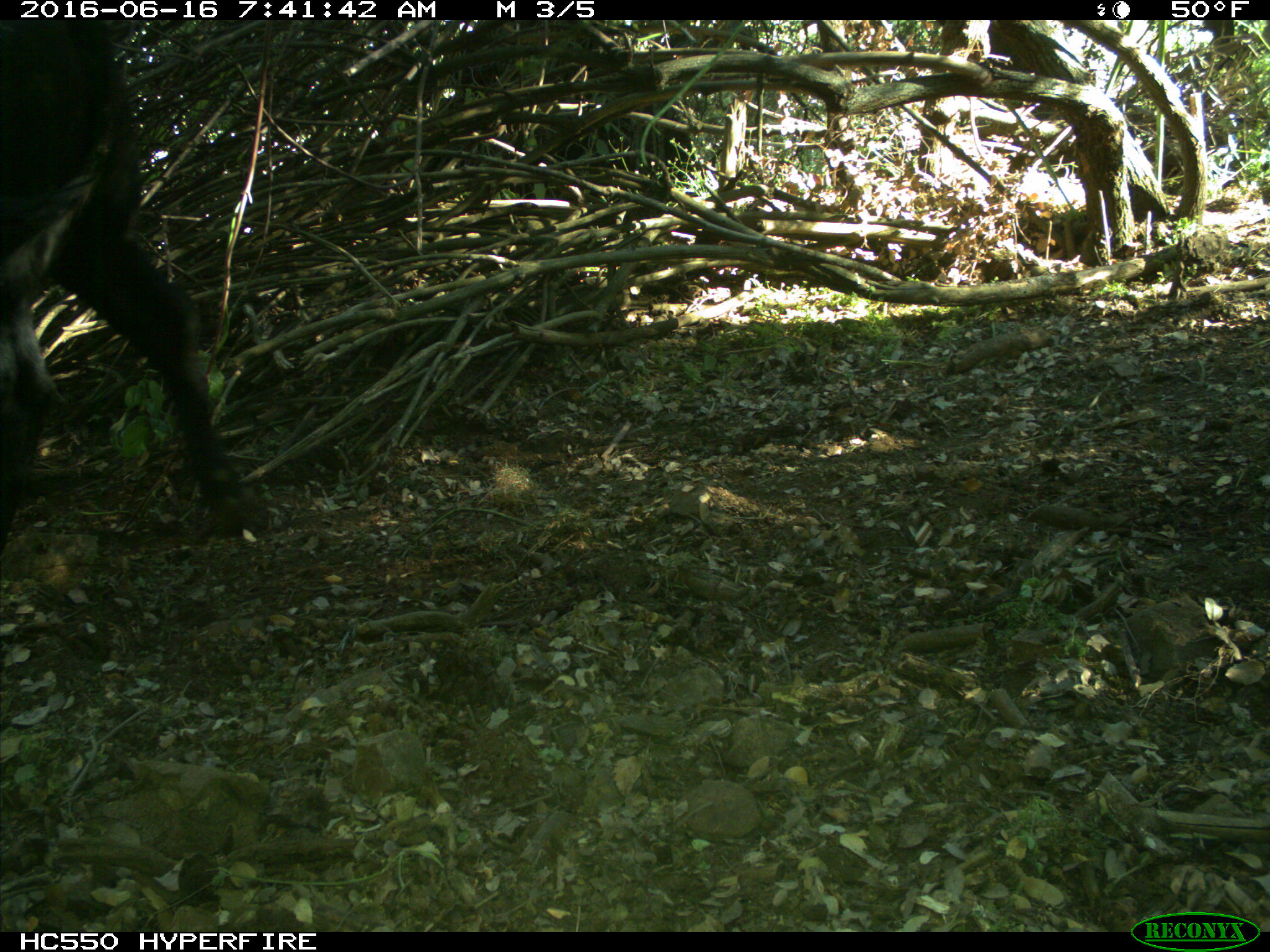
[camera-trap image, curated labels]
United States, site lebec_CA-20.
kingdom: Animalia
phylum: Chordata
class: Mammalia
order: Artiodactyla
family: Bovidae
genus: Bos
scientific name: Bos taurus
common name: domestic cow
Bos taurus (domestic cow).